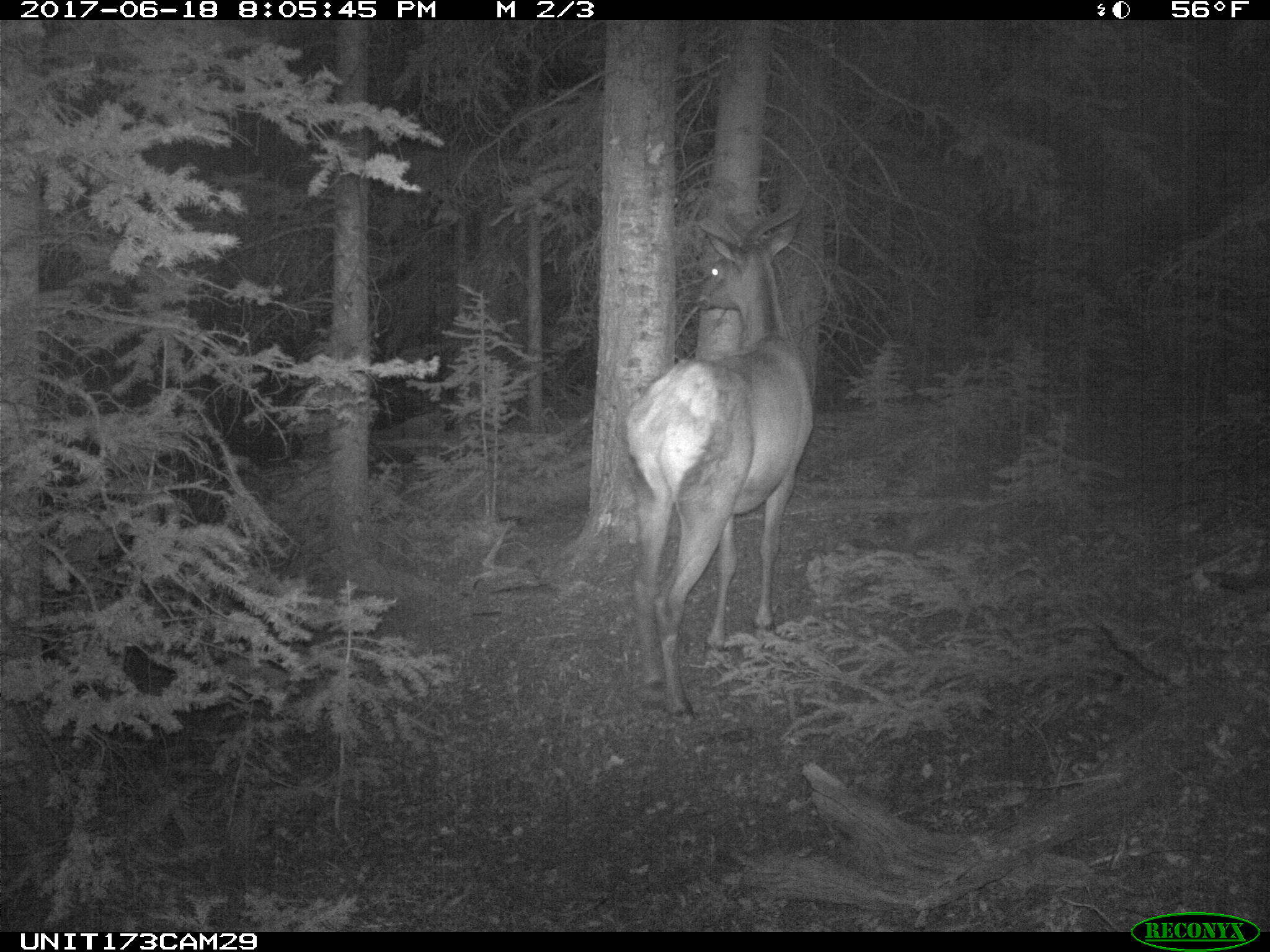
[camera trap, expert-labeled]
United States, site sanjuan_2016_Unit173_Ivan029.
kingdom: Animalia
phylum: Chordata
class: Mammalia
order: Artiodactyla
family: Cervidae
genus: Cervus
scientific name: Cervus elaphus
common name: red deer